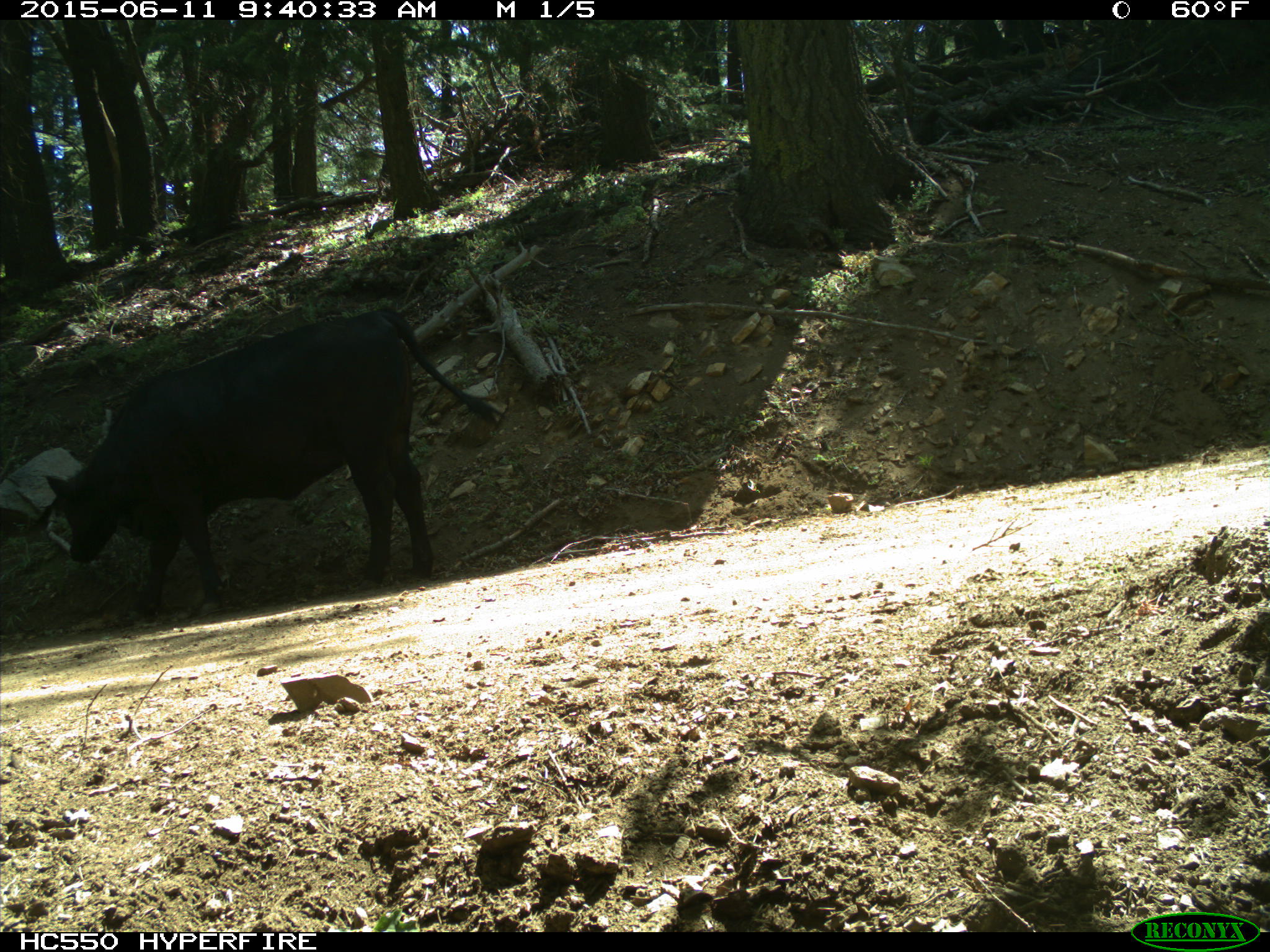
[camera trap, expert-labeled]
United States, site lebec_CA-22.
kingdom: Animalia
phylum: Chordata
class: Mammalia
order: Artiodactyla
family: Bovidae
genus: Bos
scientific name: Bos taurus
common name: domestic cow